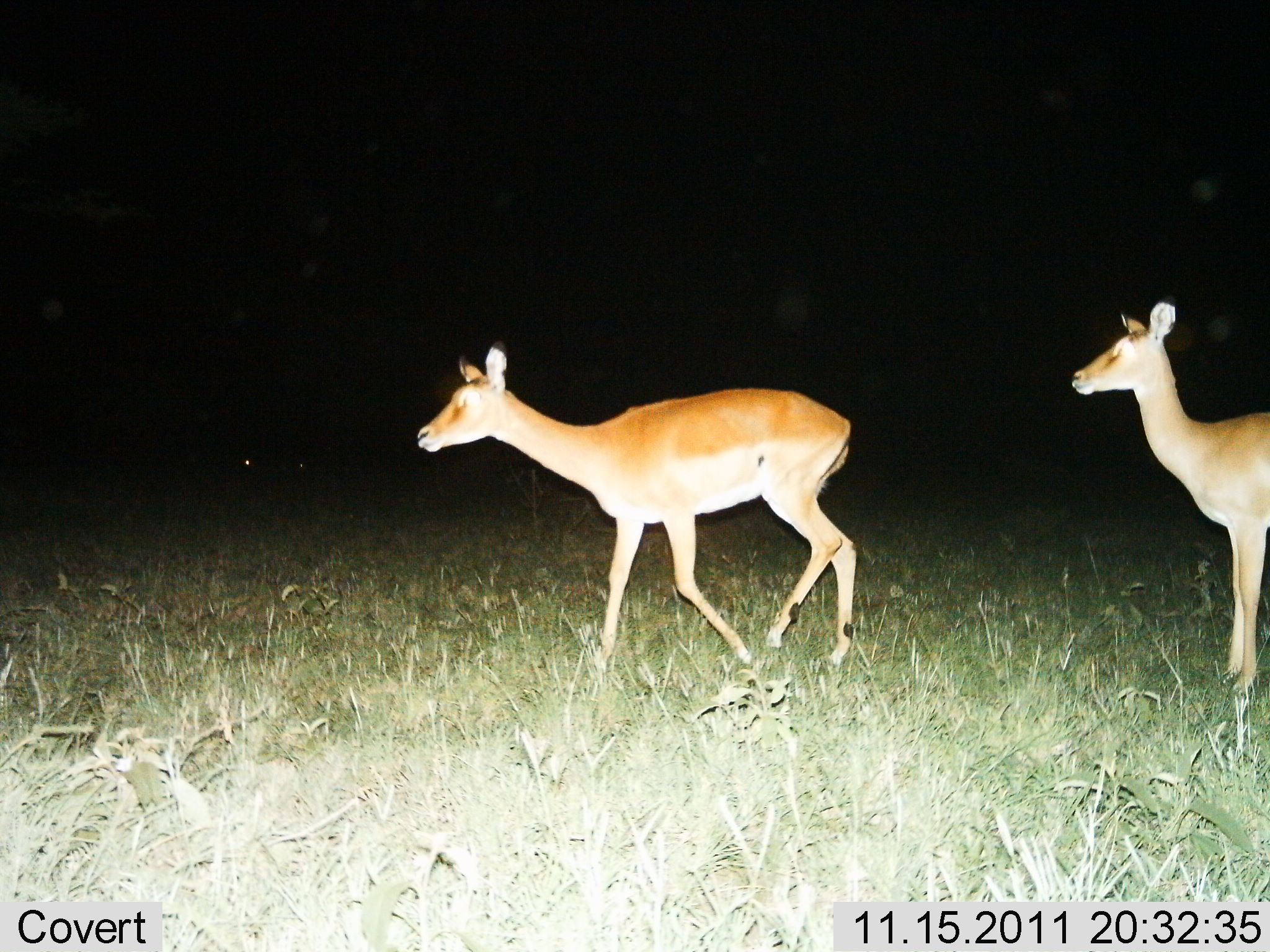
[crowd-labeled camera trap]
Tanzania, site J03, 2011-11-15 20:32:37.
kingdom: Animalia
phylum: Chordata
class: Mammalia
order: Artiodactyla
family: Bovidae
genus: Redunca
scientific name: Redunca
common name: reedbuck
Reedbuck (Redunca), count 2. Behavior (volunteer vote fractions): standing 27%, resting 0%, moving 82%, interacting 0%. Young present (vote fraction): 0%. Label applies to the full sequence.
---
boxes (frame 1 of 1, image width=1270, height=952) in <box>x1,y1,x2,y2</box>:
animal: <box>417,343,856,663</box>; <box>1073,301,1270,692</box>